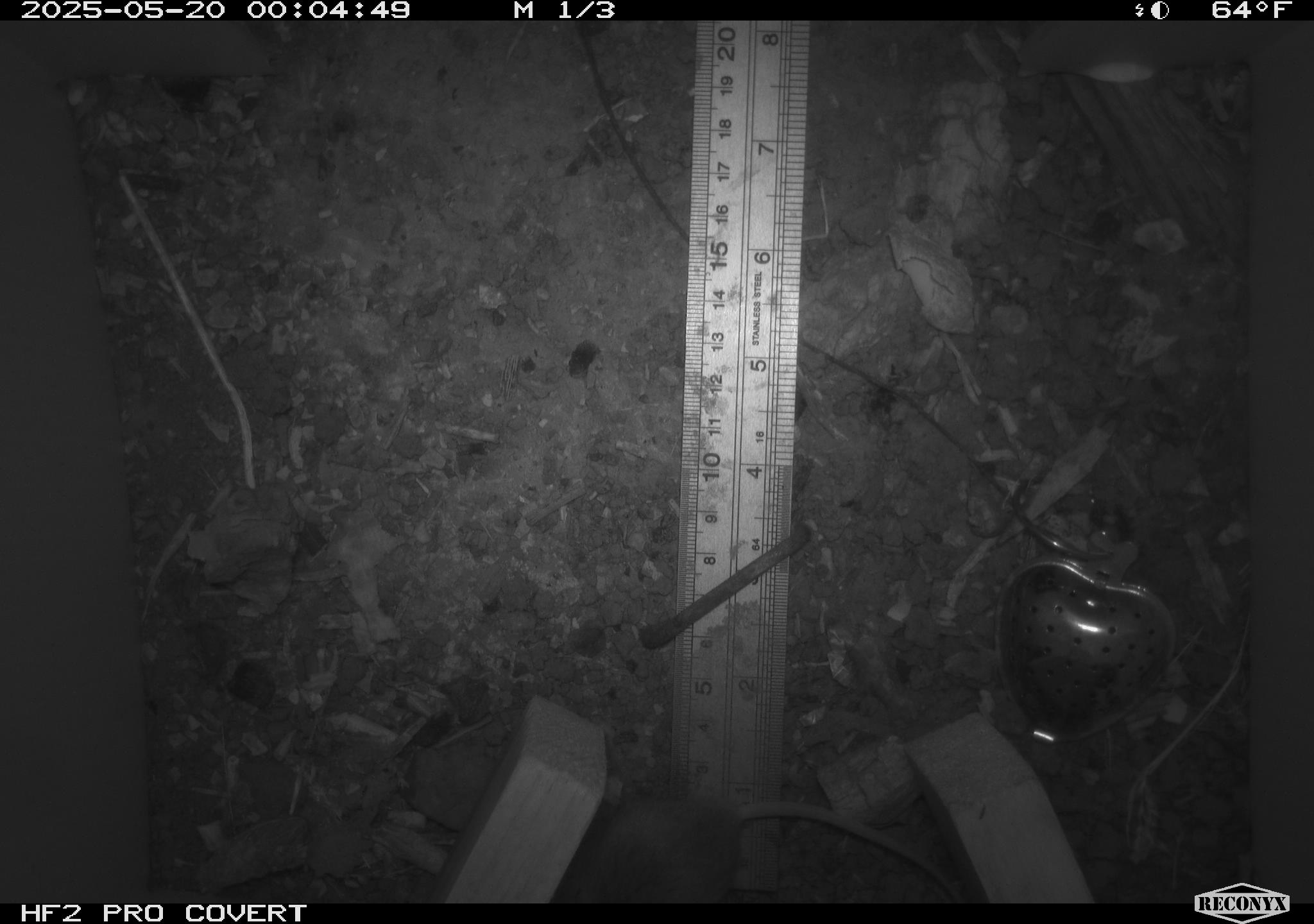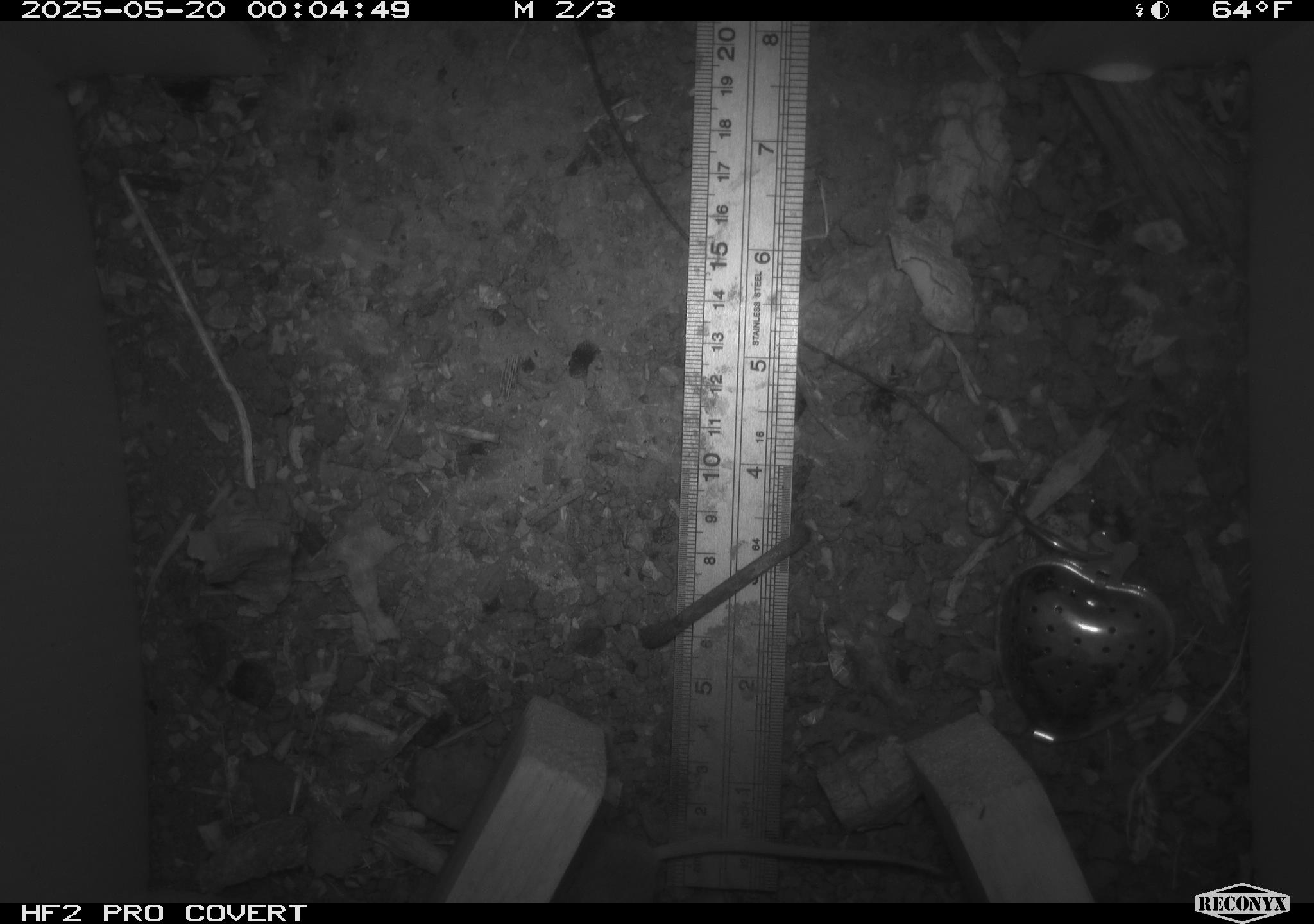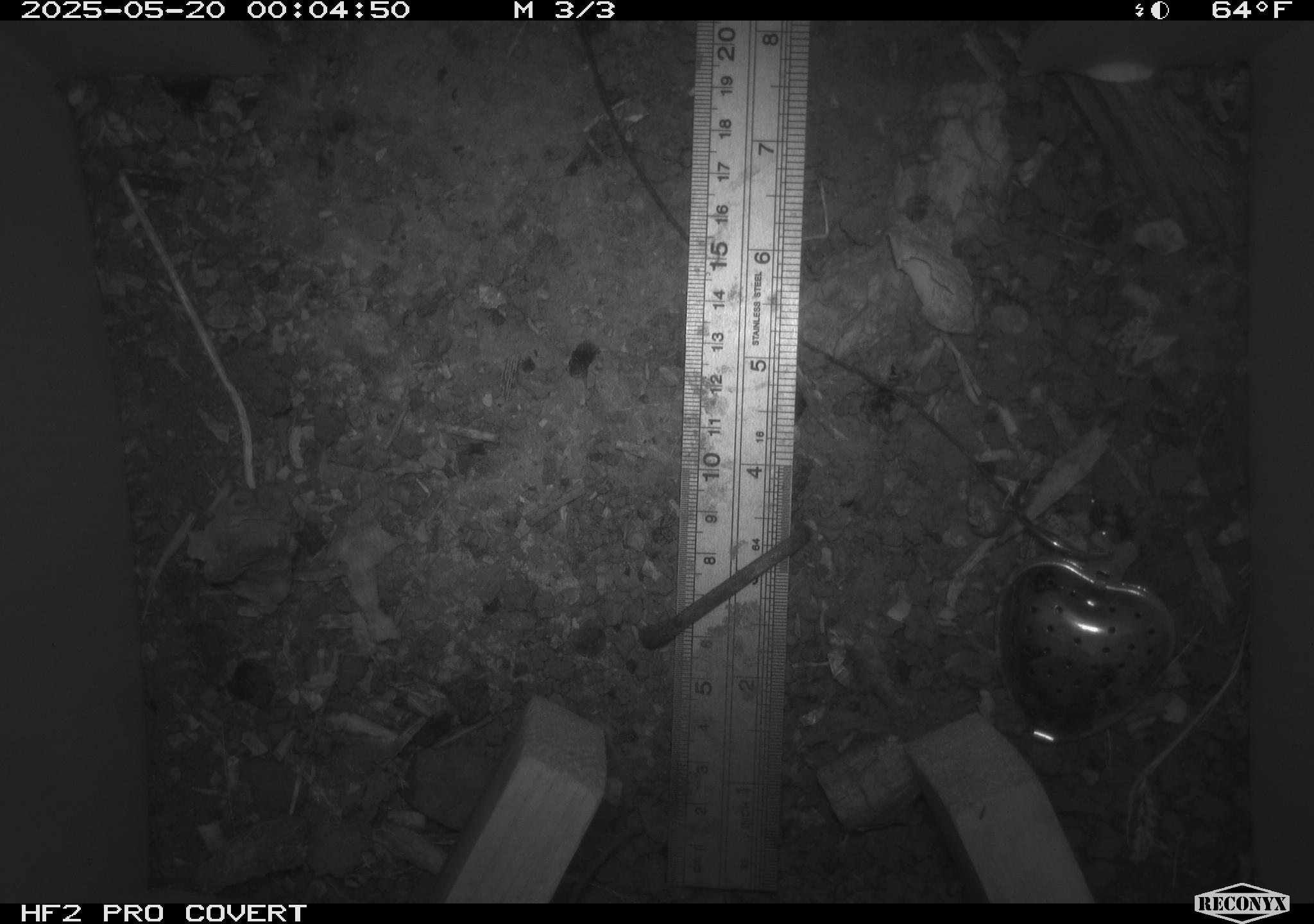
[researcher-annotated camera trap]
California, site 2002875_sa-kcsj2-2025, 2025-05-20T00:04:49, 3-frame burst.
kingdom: Animalia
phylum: Chordata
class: Mammalia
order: Rodentia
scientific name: Rodentia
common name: rodent